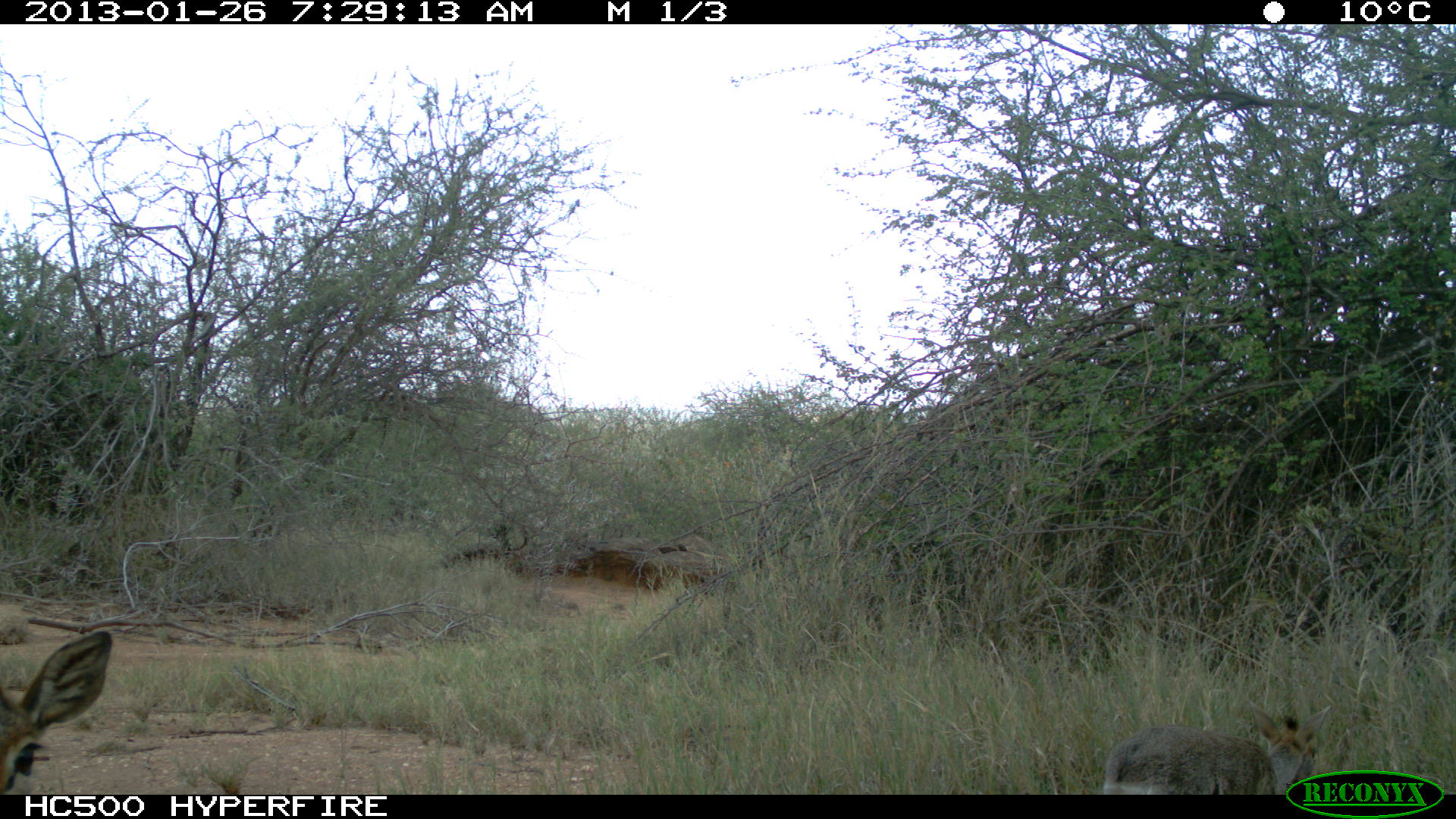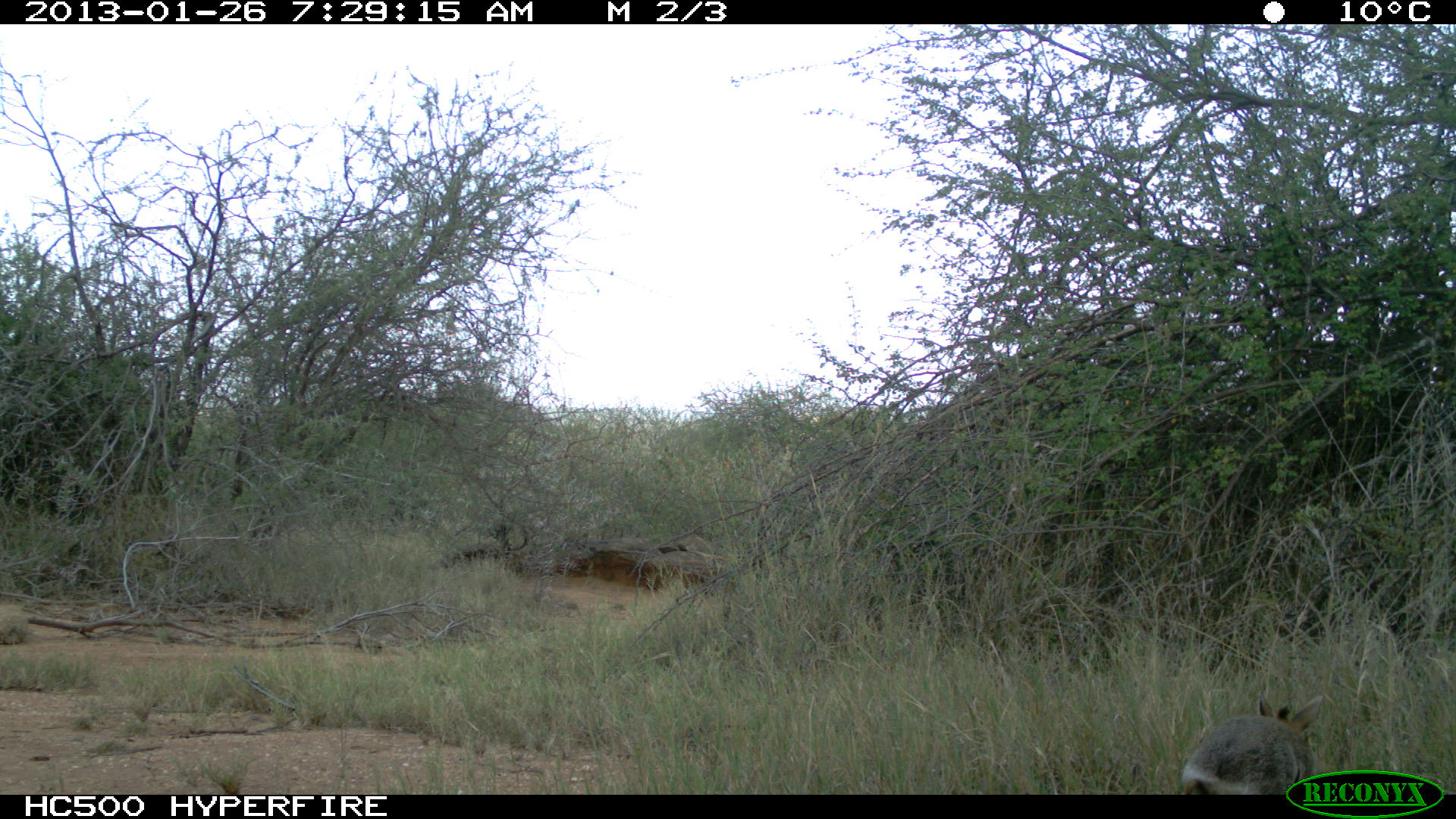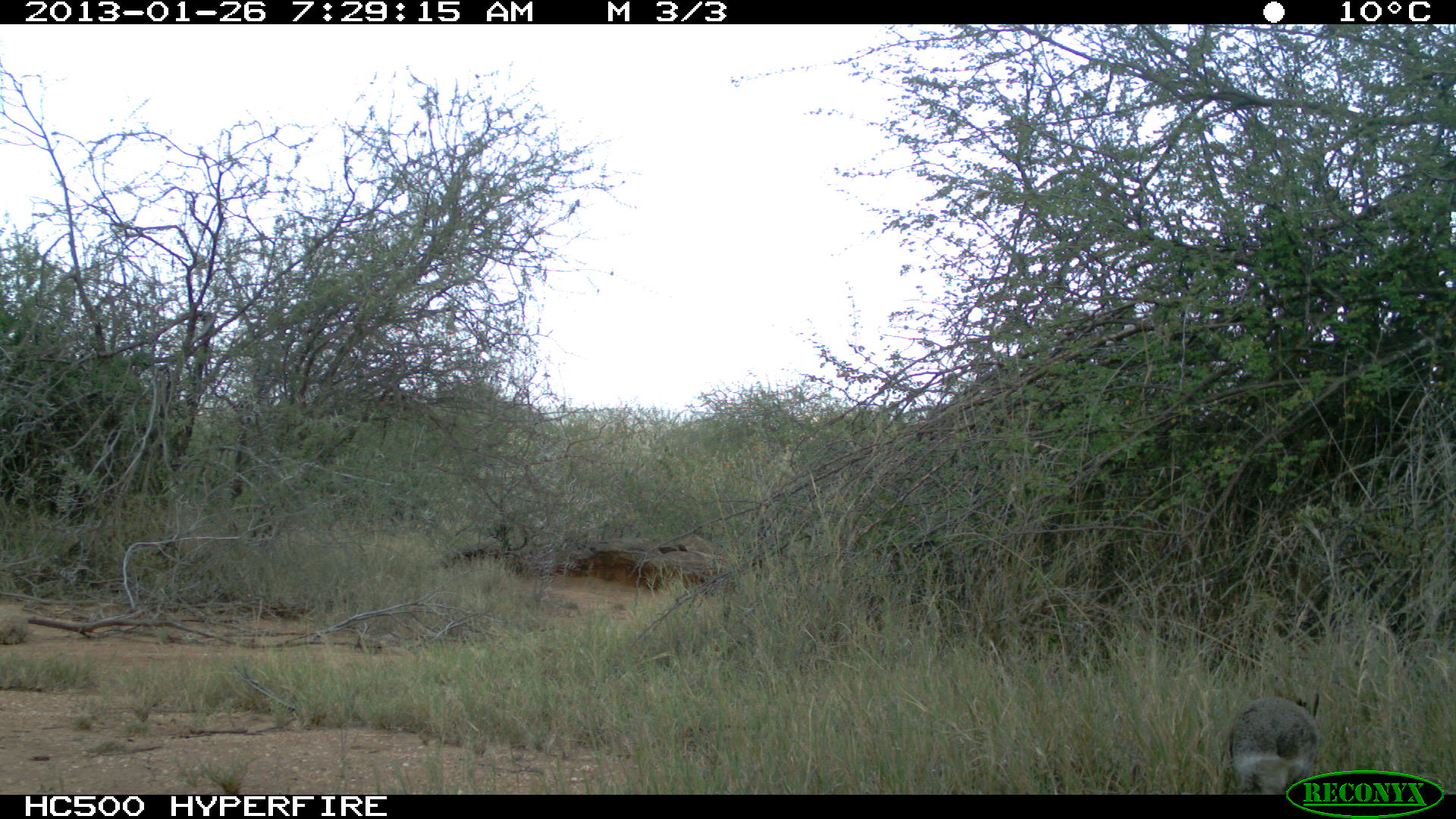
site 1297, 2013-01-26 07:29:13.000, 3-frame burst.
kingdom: Animalia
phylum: Chordata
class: Mammalia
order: Artiodactyla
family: Bovidae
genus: Madoqua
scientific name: Madoqua guentheri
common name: günther's dik-dik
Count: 2.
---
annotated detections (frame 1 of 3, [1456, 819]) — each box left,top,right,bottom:
madoqua guentheri: 1100,702,1330,795; 0,627,115,795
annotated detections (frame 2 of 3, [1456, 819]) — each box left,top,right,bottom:
madoqua guentheri: 1182,690,1324,795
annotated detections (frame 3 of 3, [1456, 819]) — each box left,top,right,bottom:
madoqua guentheri: 1227,695,1320,794